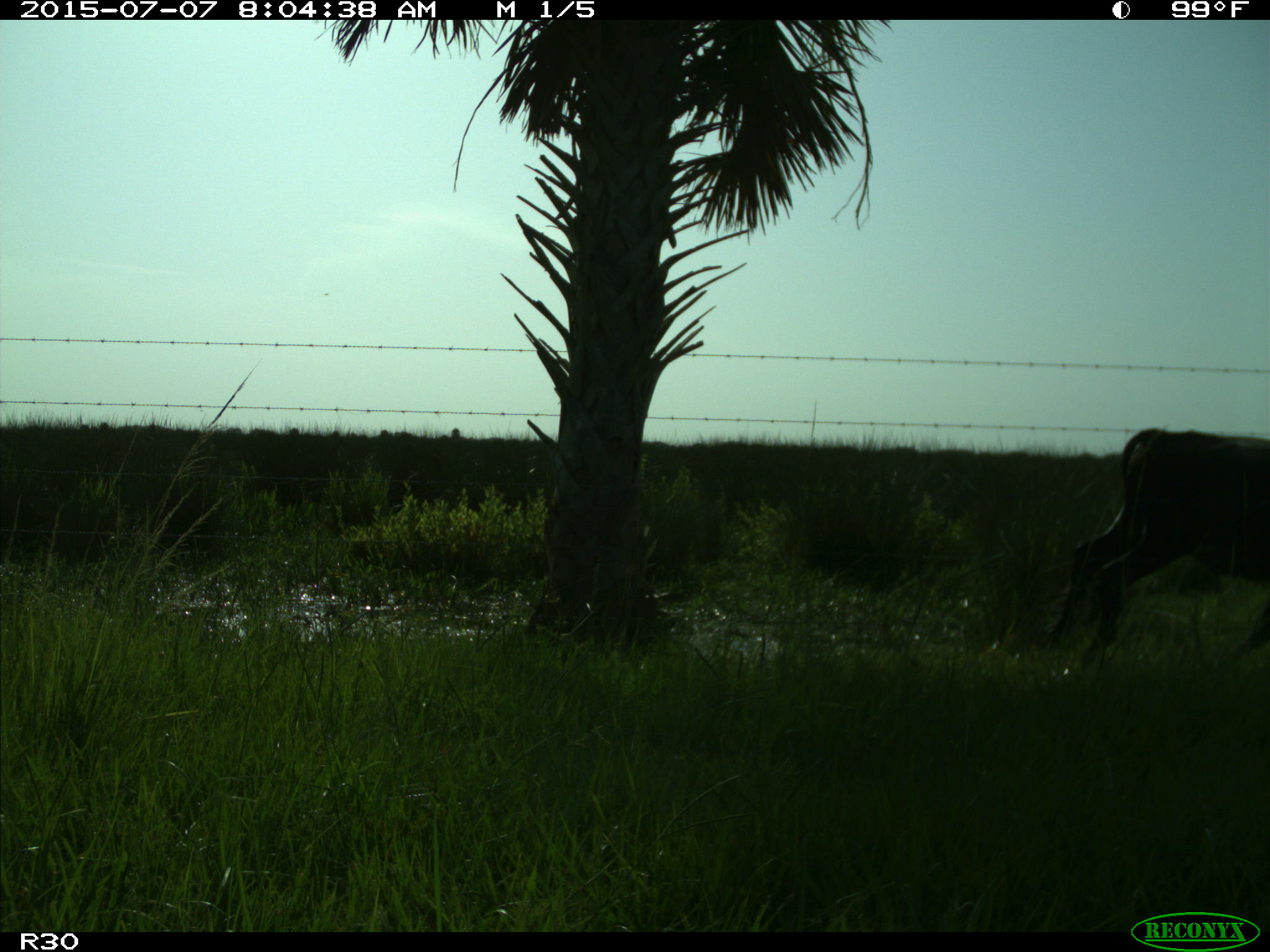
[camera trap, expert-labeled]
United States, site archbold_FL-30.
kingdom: Animalia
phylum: Chordata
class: Mammalia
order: Artiodactyla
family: Bovidae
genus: Bos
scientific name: Bos taurus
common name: domestic cow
Bos taurus (domestic cow).